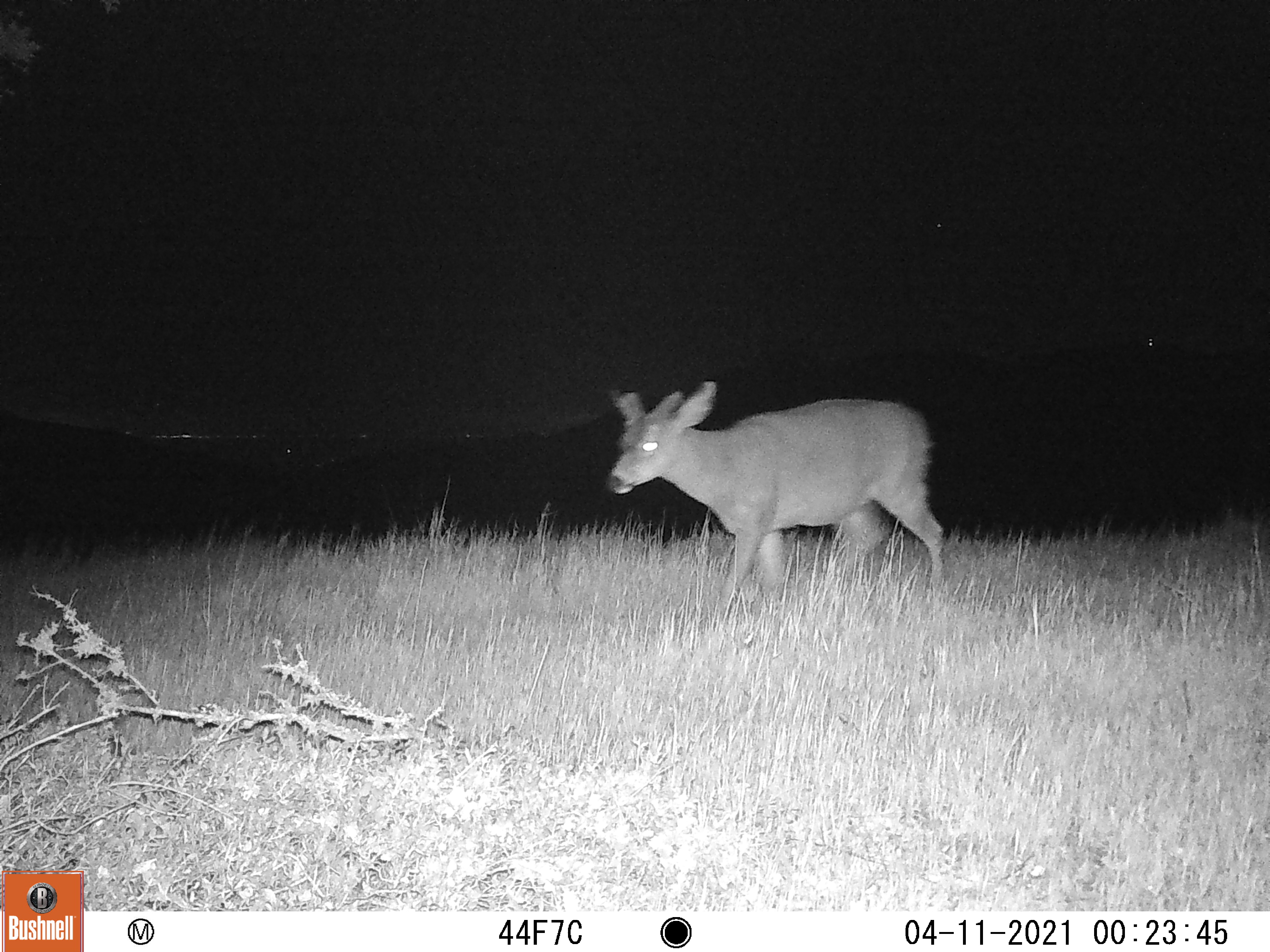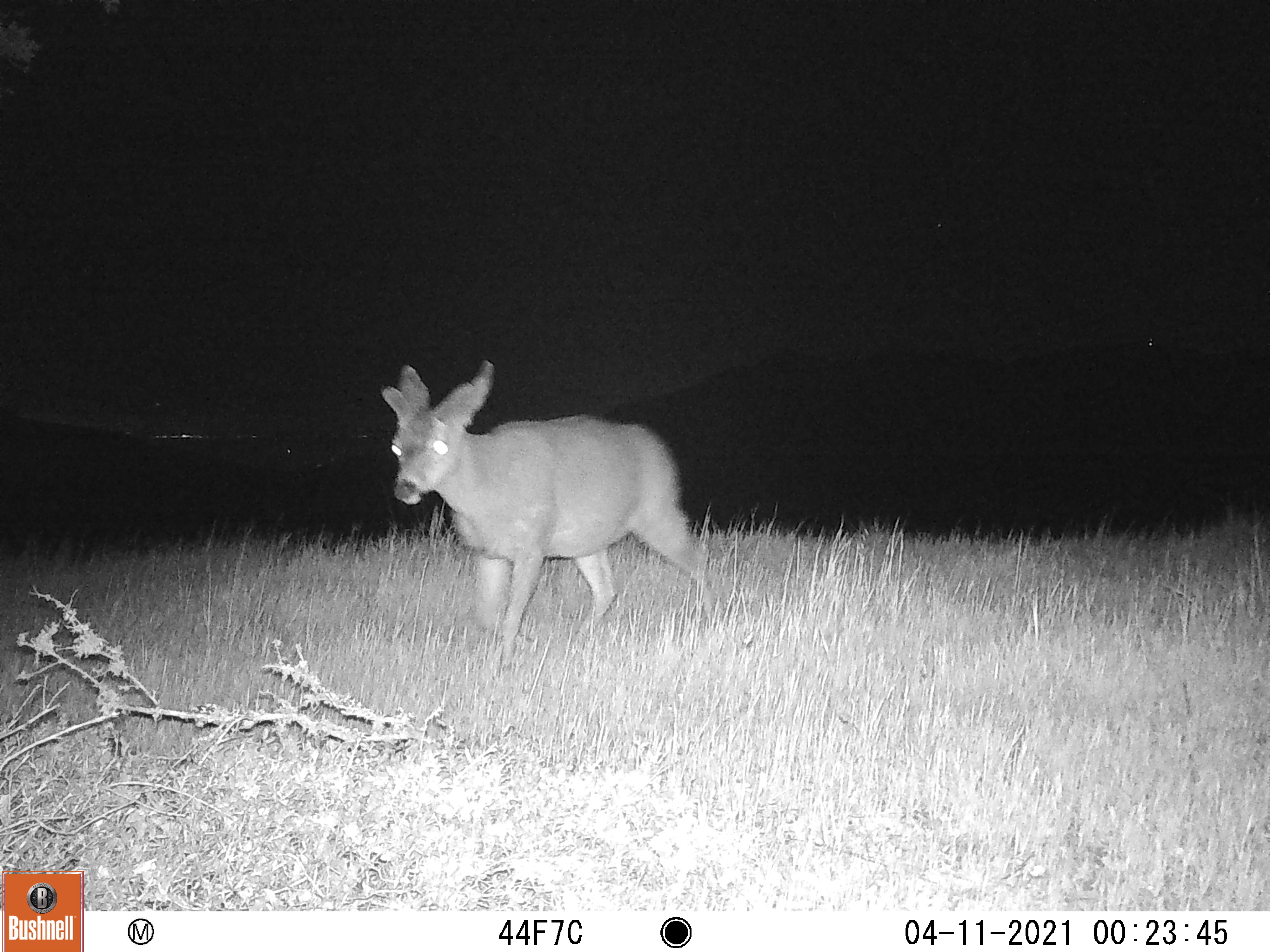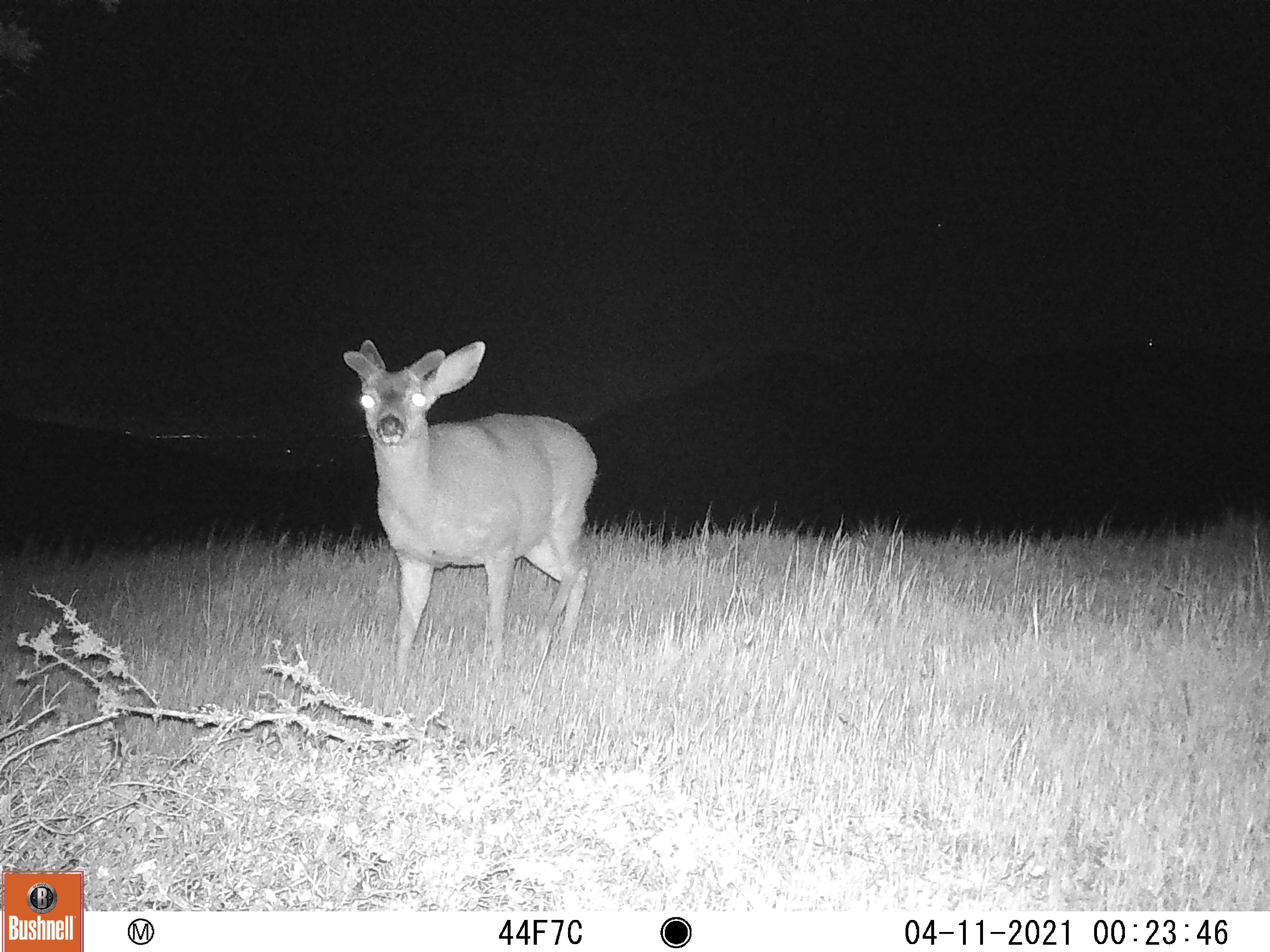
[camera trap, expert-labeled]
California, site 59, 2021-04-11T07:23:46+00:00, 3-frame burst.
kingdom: Animalia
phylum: Chordata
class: Mammalia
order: Artiodactyla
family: Cervidae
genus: Odocoileus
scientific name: Odocoileus hemionus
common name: mule deer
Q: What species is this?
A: Mule deer (Odocoileus hemionus).